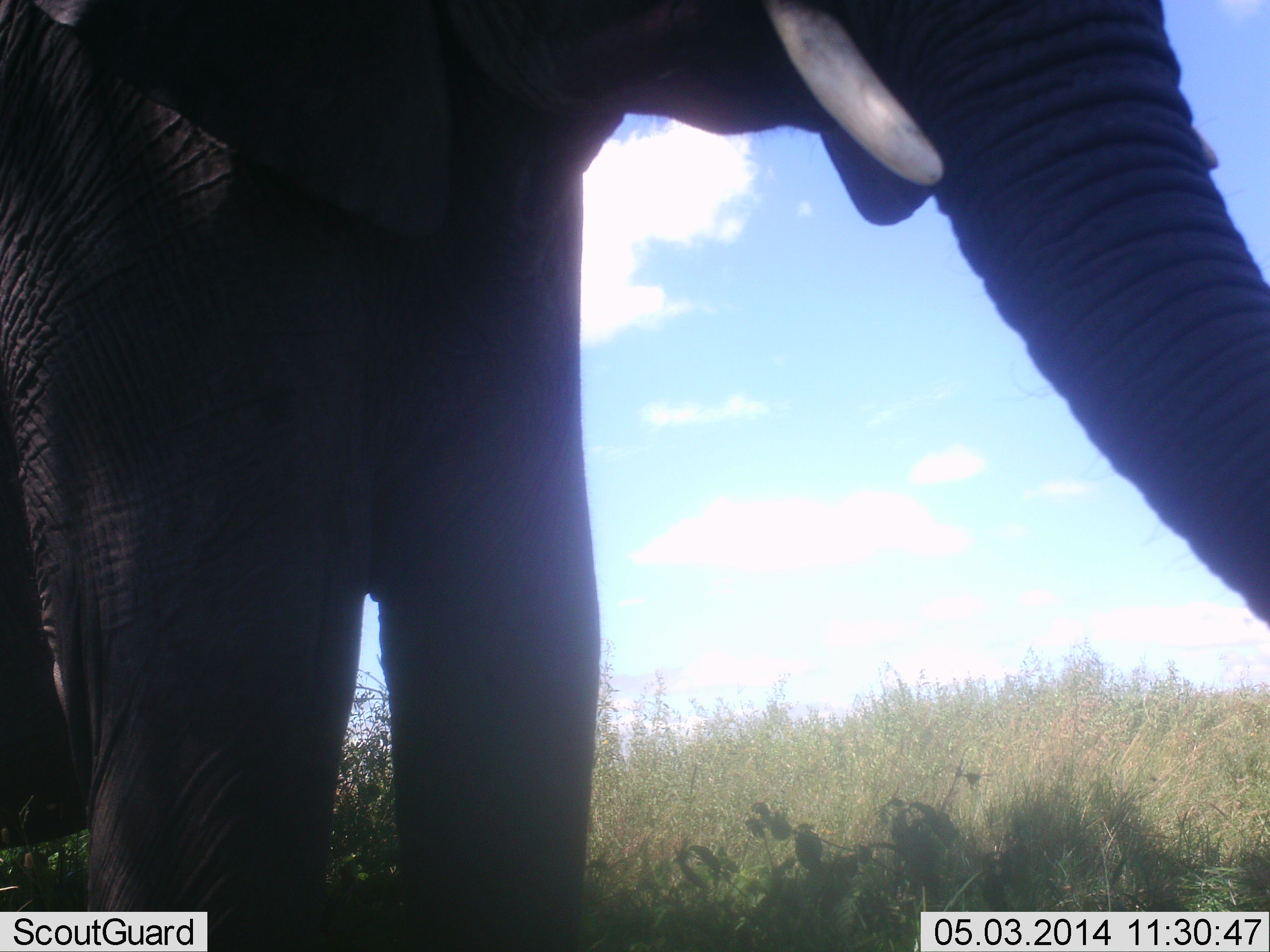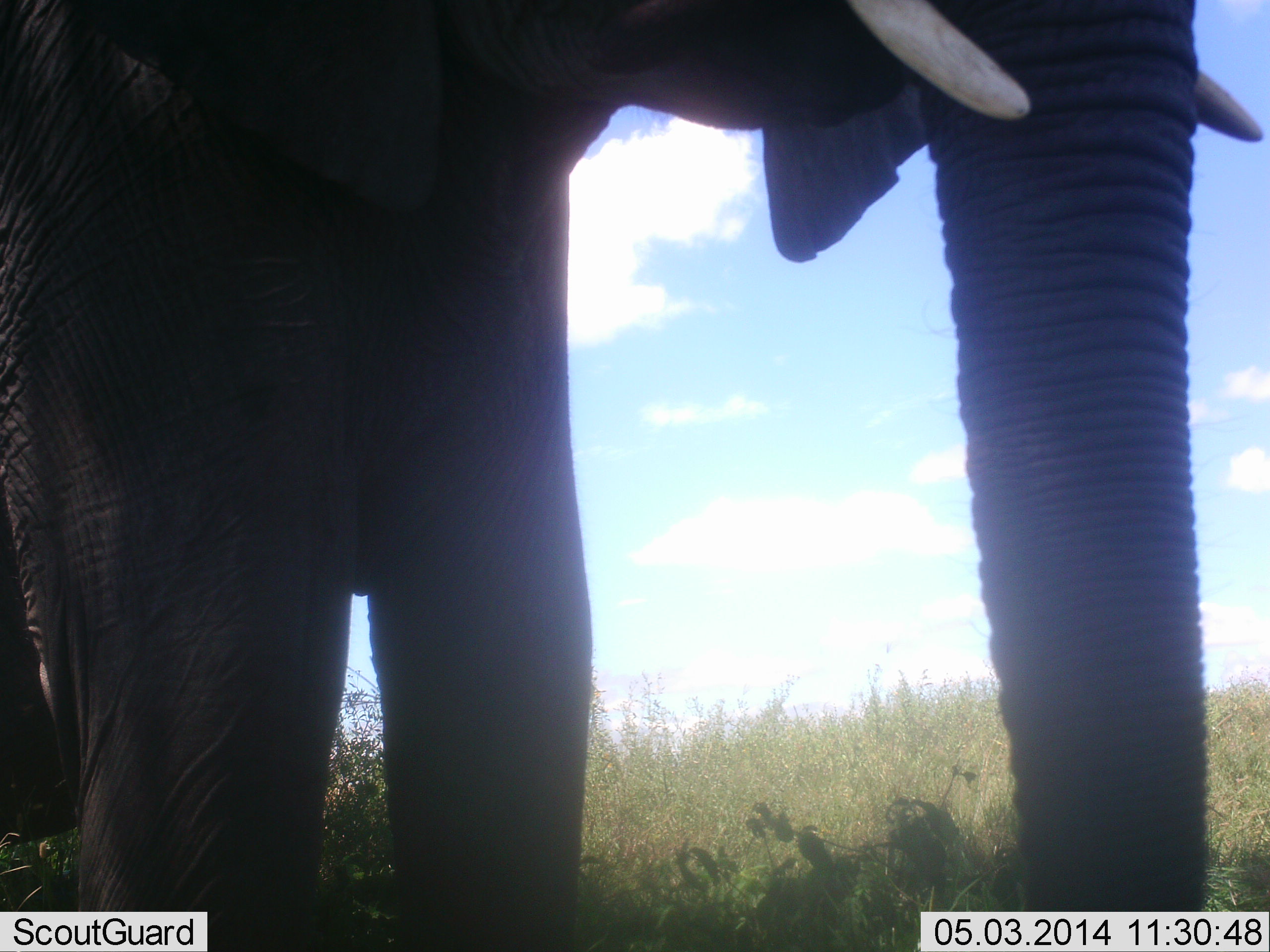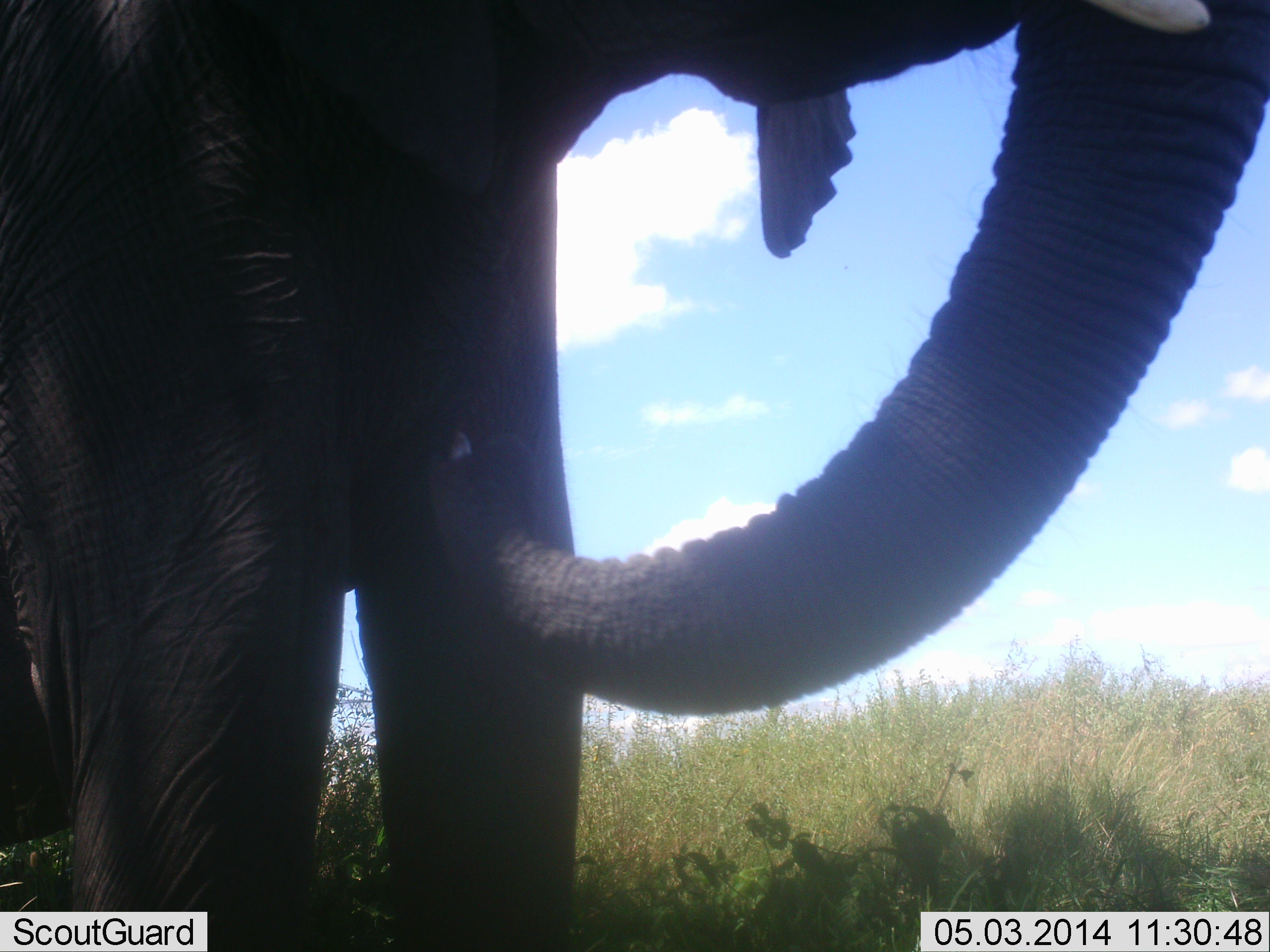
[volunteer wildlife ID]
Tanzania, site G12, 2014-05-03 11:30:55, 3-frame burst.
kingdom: Animalia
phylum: Chordata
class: Mammalia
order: Proboscidea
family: Elephantidae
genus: Loxodonta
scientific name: Loxodonta africana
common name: african bush elephant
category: elephant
Elephant (african bush elephant) (Loxodonta africana), count 1. Behavior (volunteer vote fractions): standing 60%, resting 0%, moving 10%, interacting 0%. Young present (vote fraction): 0%. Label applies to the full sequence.